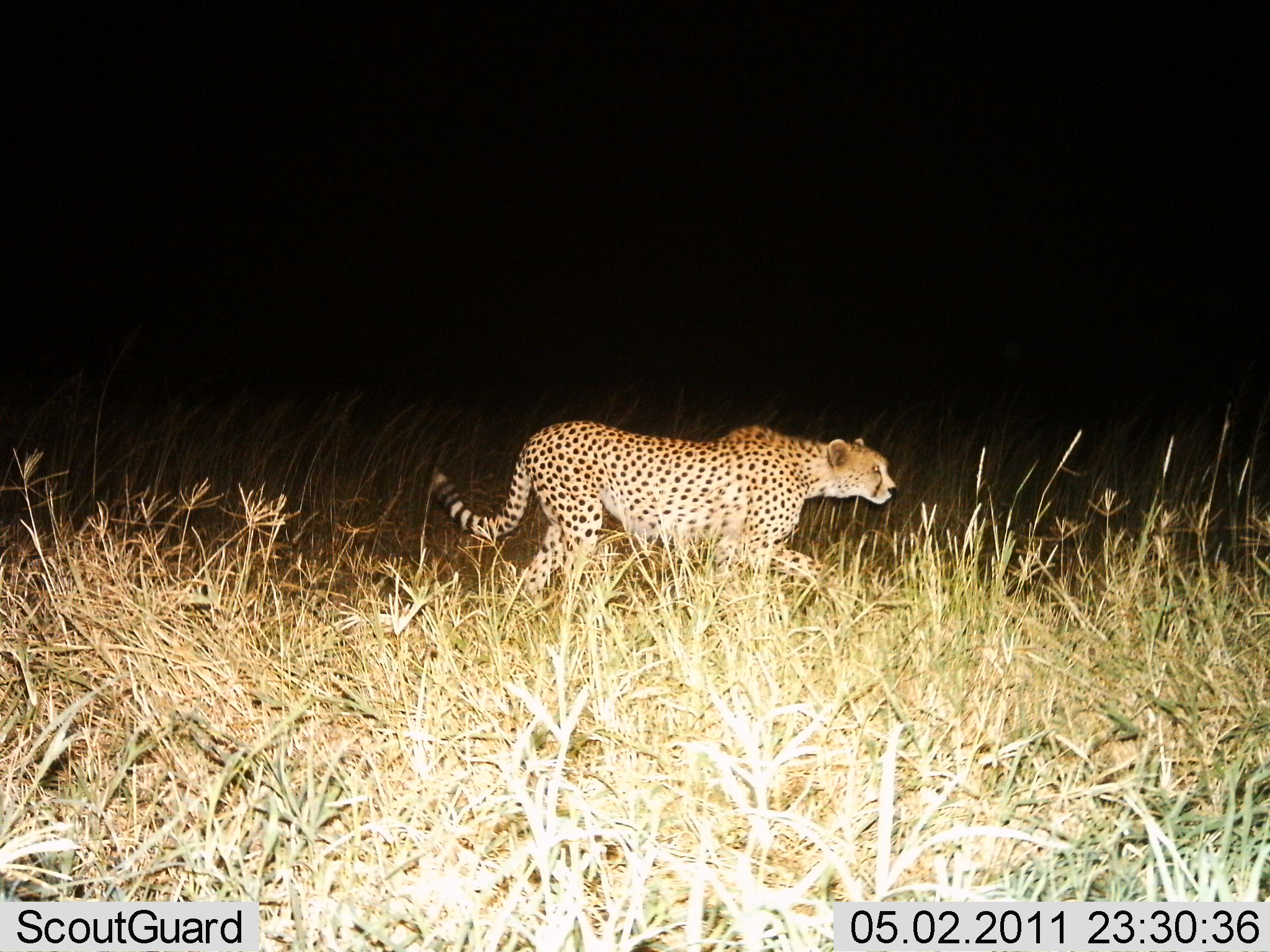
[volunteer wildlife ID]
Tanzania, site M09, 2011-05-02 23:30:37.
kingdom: Animalia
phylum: Chordata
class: Mammalia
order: Carnivora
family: Felidae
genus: Acinonyx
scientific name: Acinonyx jubatus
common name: cheetah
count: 1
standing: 36%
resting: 0%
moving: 82%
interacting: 0%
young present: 0%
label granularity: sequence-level